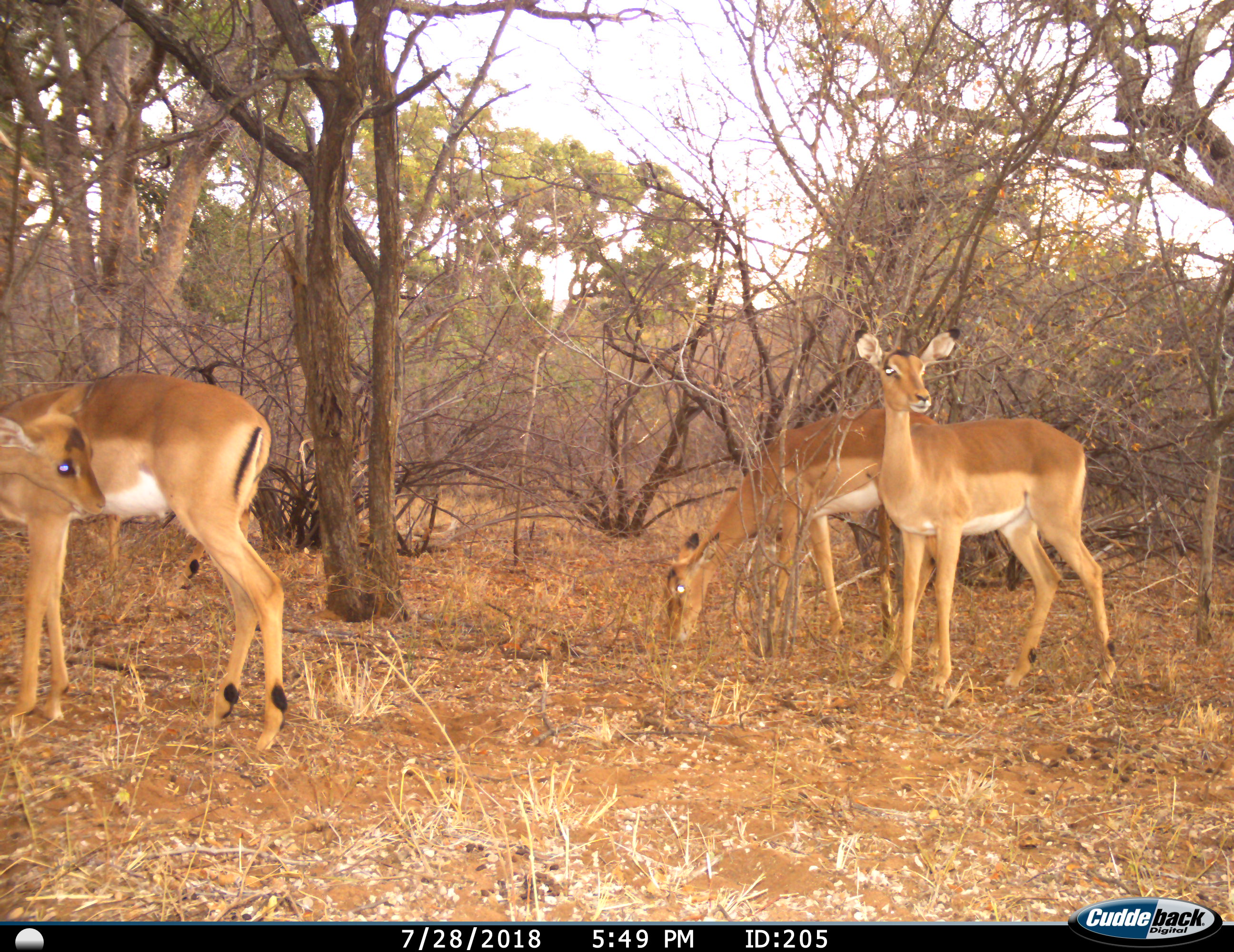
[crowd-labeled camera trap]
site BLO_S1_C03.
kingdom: Animalia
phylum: Chordata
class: Mammalia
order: Artiodactyla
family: Bovidae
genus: Aepyceros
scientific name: Aepyceros melampus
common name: impala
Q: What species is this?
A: Impala (Aepyceros melampus).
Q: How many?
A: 3.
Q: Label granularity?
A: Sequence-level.